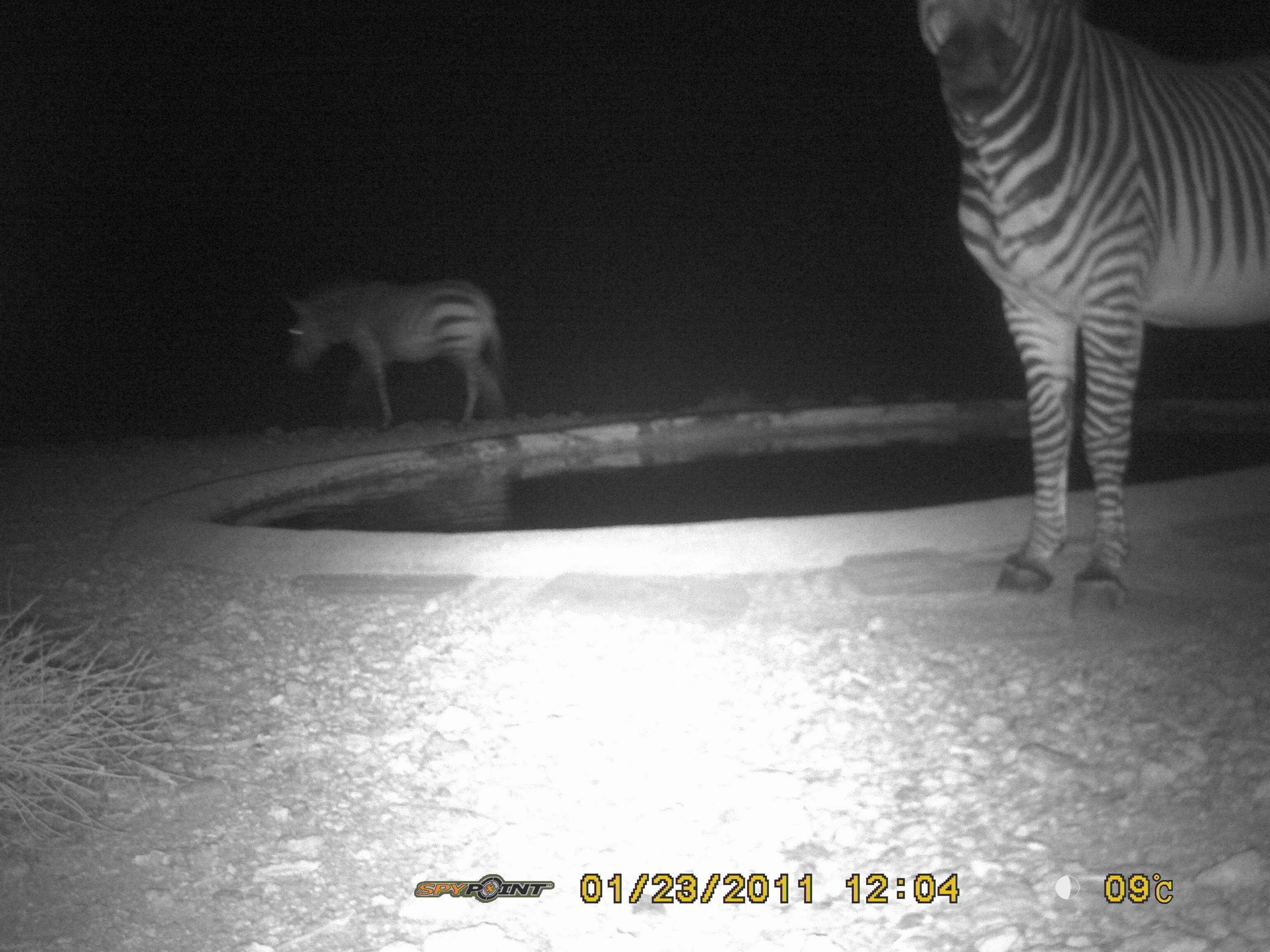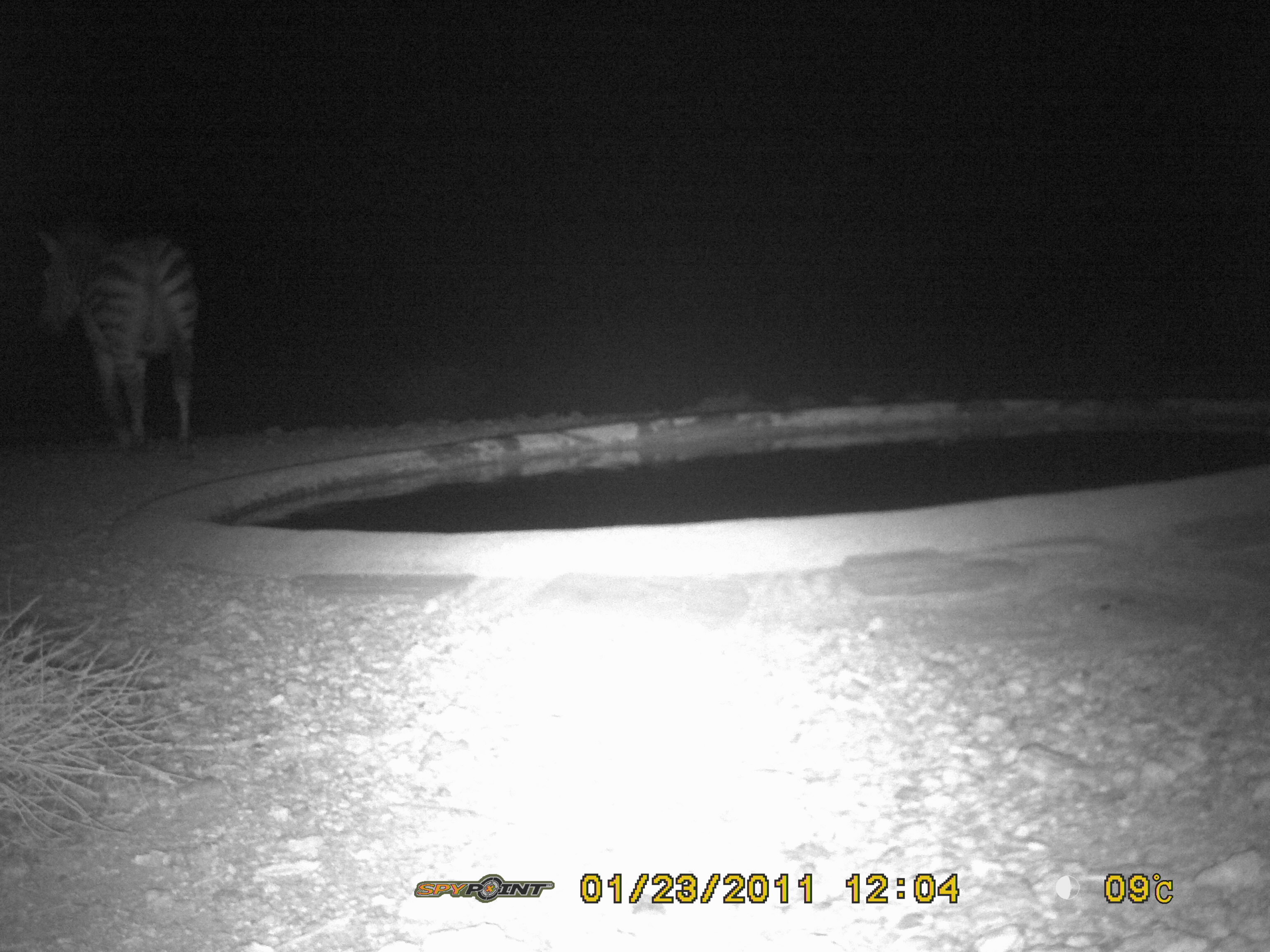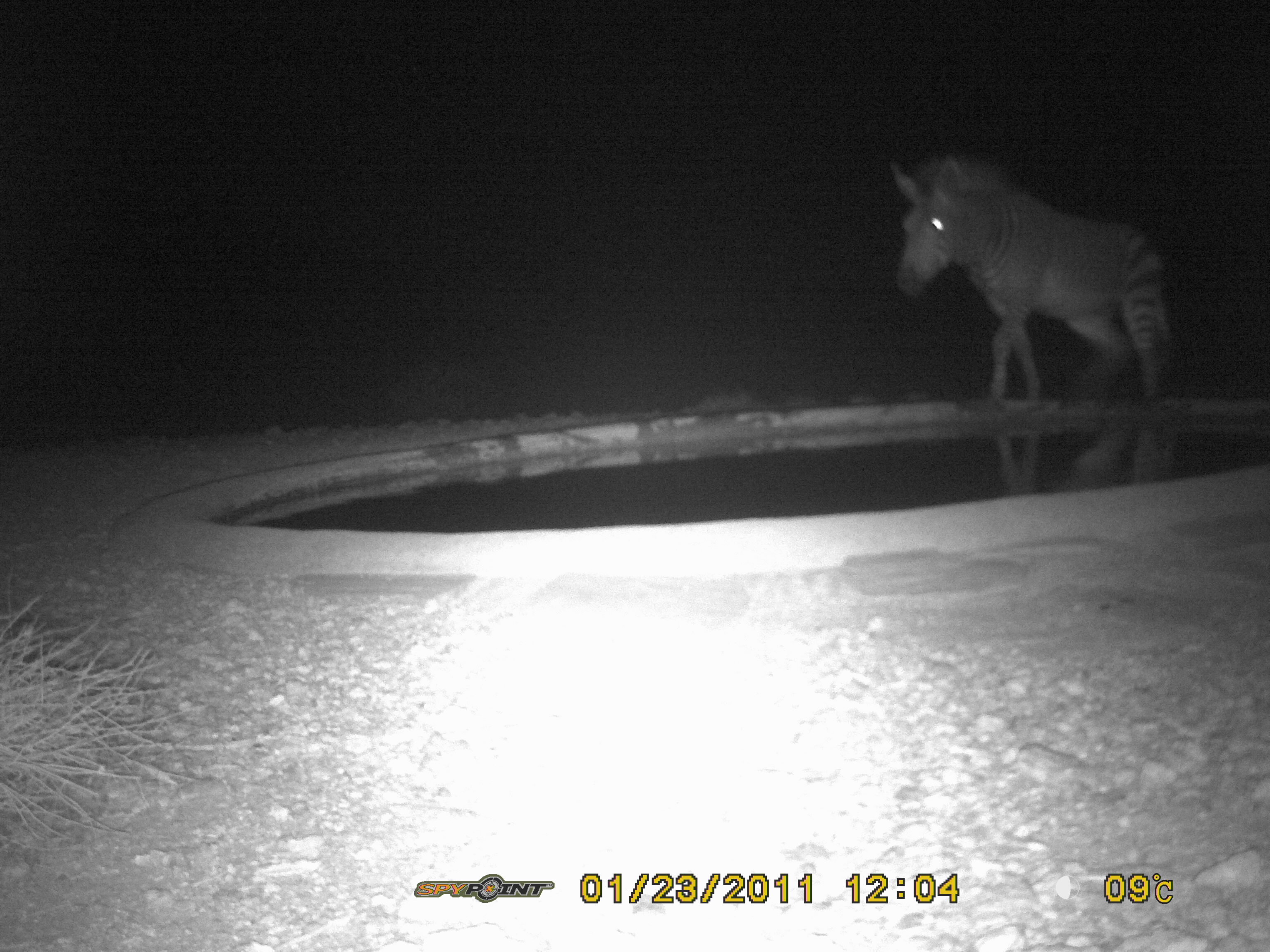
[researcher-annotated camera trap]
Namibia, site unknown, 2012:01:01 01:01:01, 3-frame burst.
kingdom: Animalia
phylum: Chordata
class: Mammalia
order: Perissodactyla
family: Equidae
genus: Equus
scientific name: Equus zebra hartmannae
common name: hartmann's mountain zebra